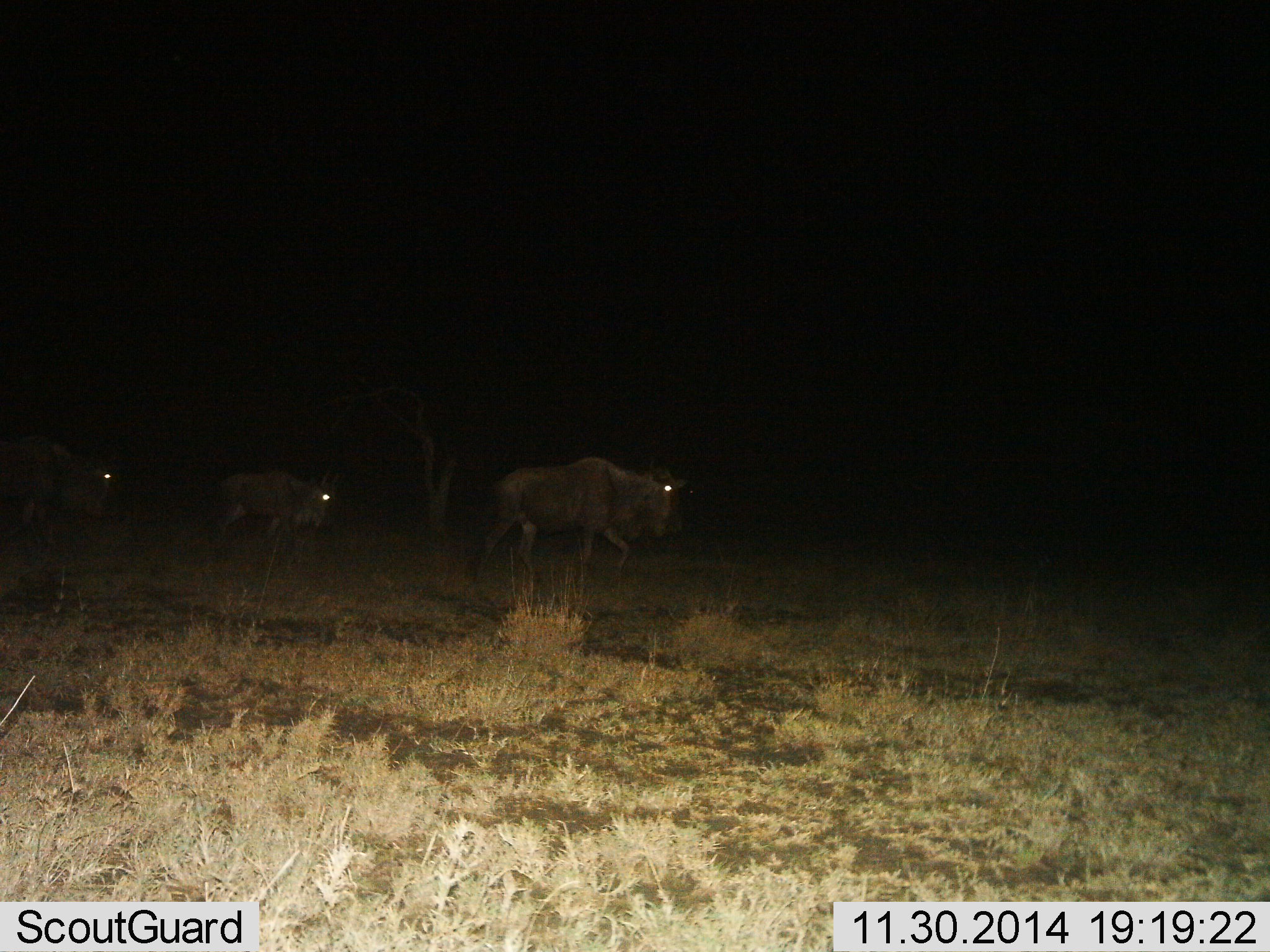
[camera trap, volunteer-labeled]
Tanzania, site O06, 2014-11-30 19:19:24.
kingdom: Animalia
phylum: Chordata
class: Mammalia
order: Artiodactyla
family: Bovidae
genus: Connochaetes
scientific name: Connochaetes taurinus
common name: blue wildebeest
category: wildebeest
Wildebeest (blue wildebeest) (Connochaetes taurinus), count 3. Behavior (volunteer vote fractions): standing 0%, resting 0%, moving 100%, interacting 0%. Young present (vote fraction): 10%. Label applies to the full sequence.